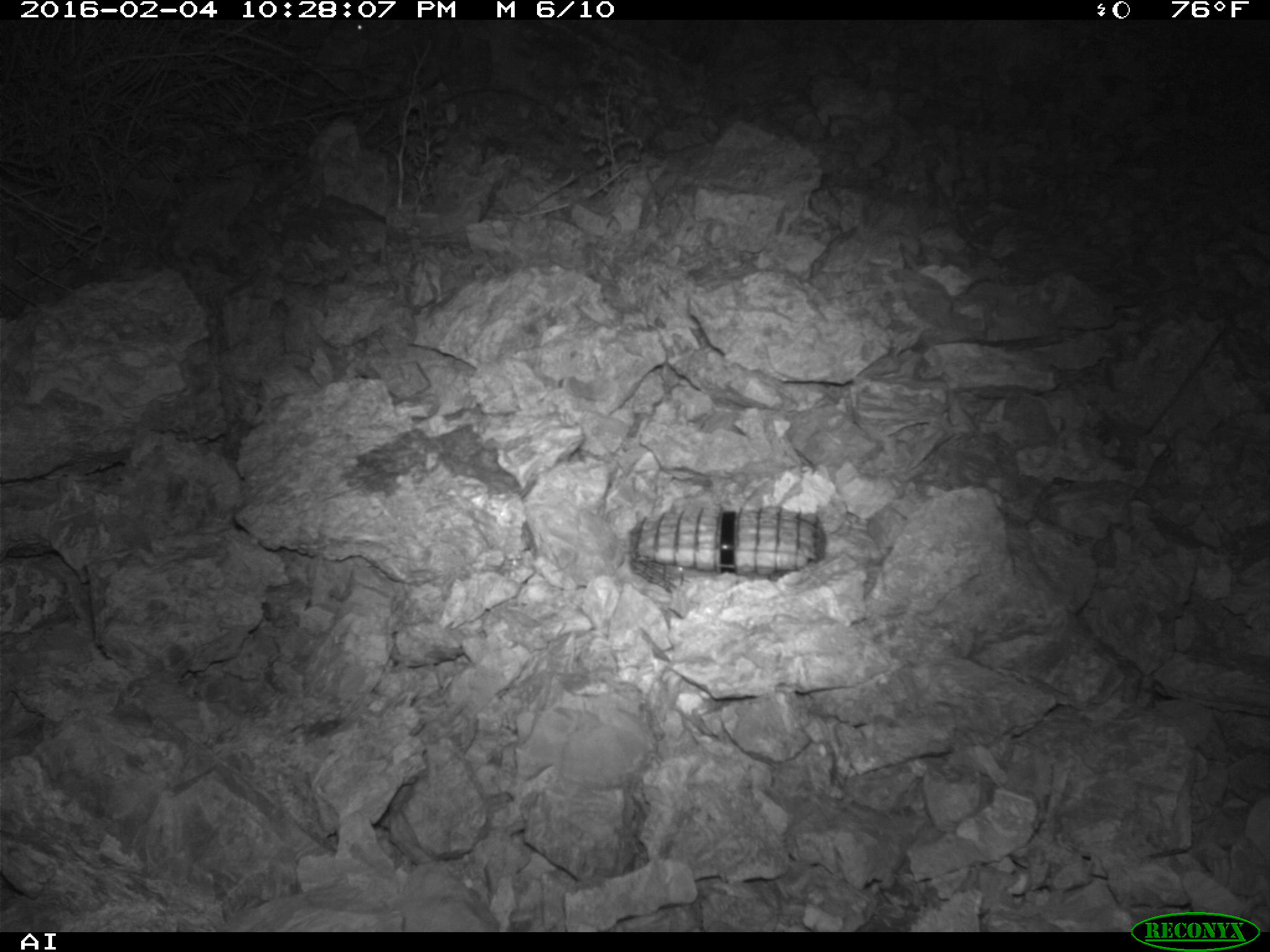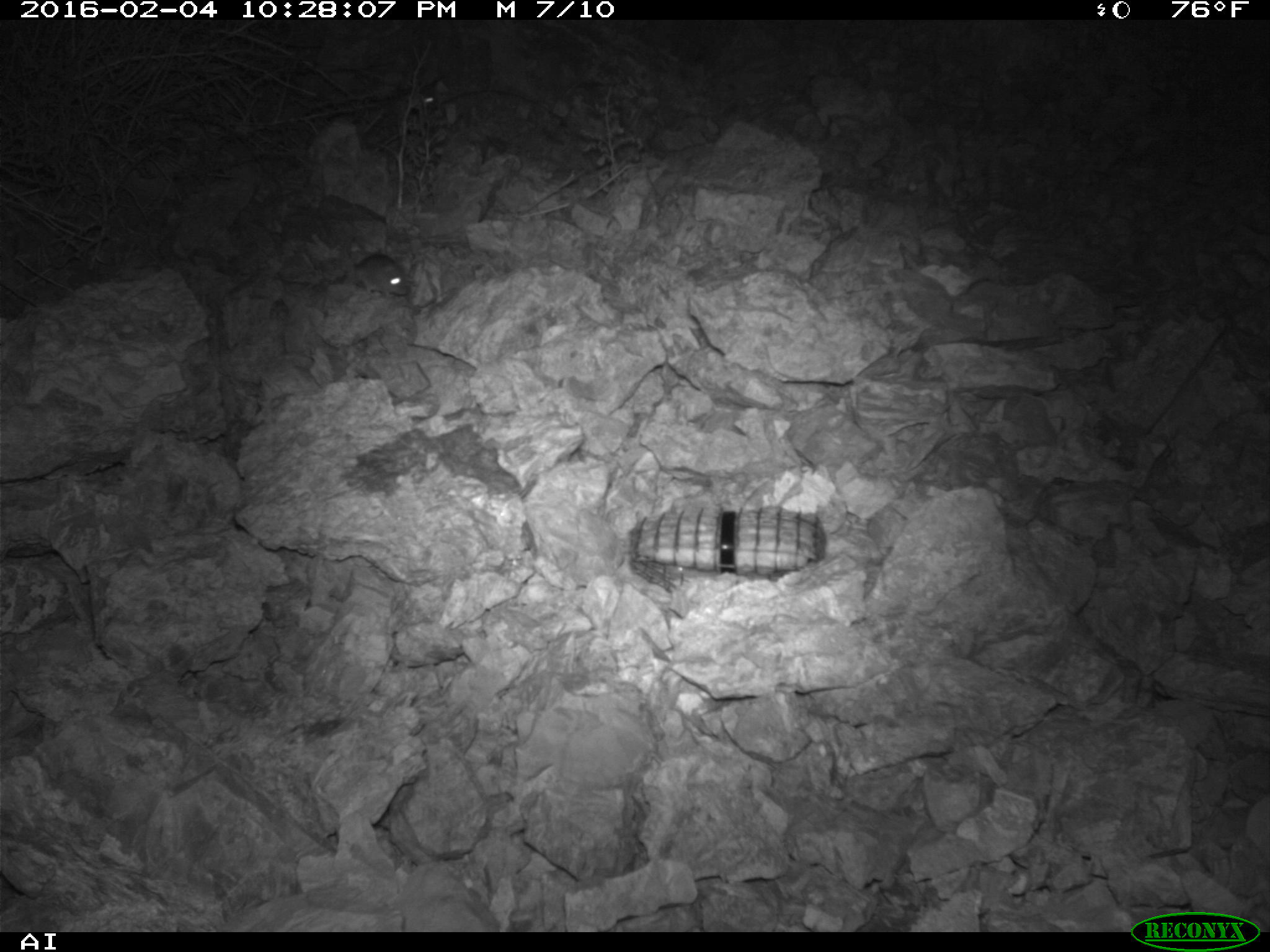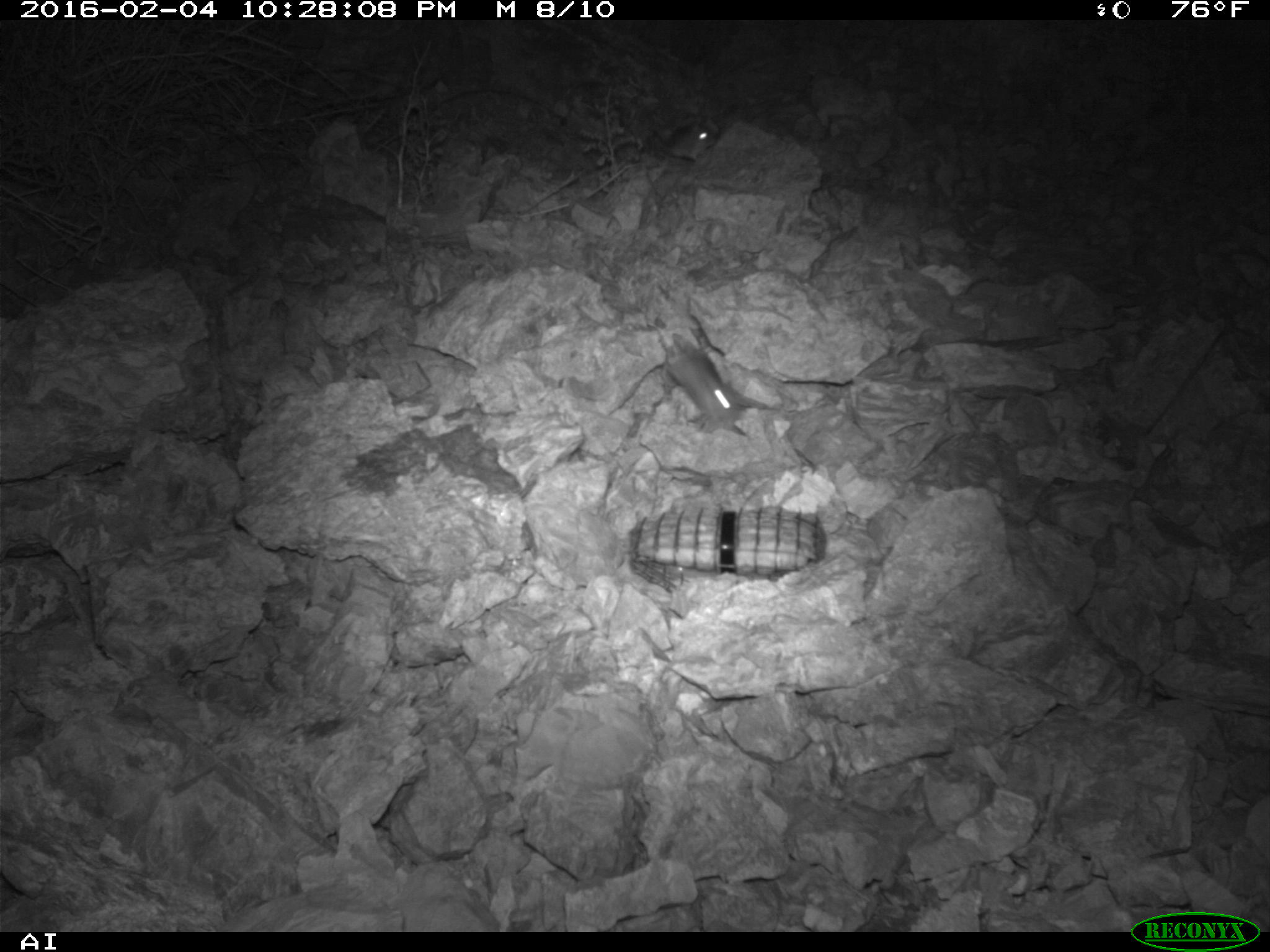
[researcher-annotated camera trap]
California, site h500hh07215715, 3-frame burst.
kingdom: Animalia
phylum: Chordata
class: Mammalia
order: Rodentia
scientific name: Rodentia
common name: rodent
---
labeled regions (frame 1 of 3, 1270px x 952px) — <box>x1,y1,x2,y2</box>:
rodent: <box>353,19,368,35</box>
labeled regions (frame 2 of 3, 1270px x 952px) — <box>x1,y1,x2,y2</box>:
rodent: <box>352,253,409,296</box>; <box>418,85,438,110</box>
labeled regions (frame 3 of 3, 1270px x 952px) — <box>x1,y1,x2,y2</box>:
rodent: <box>662,344,744,426</box>; <box>655,119,716,163</box>